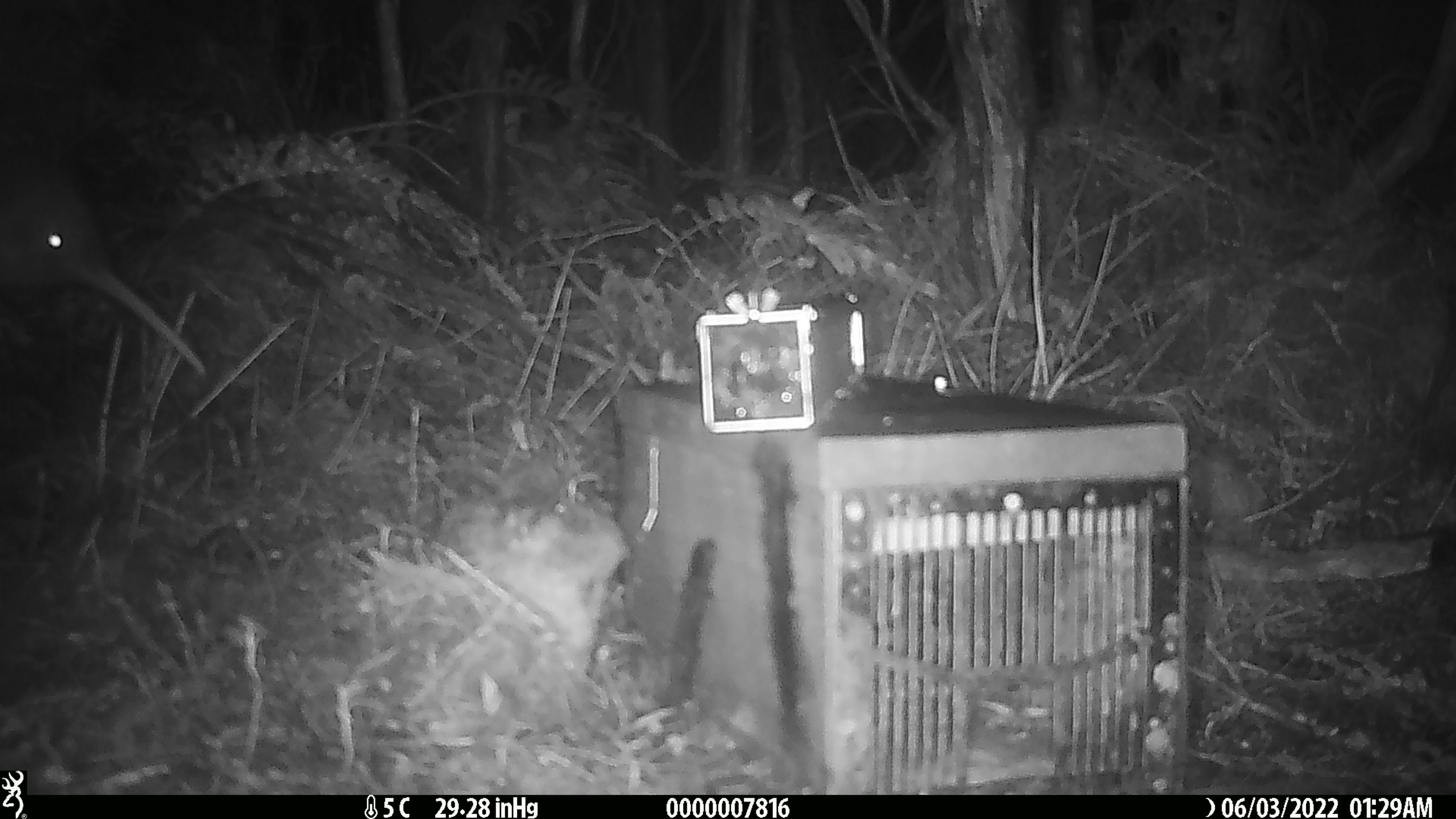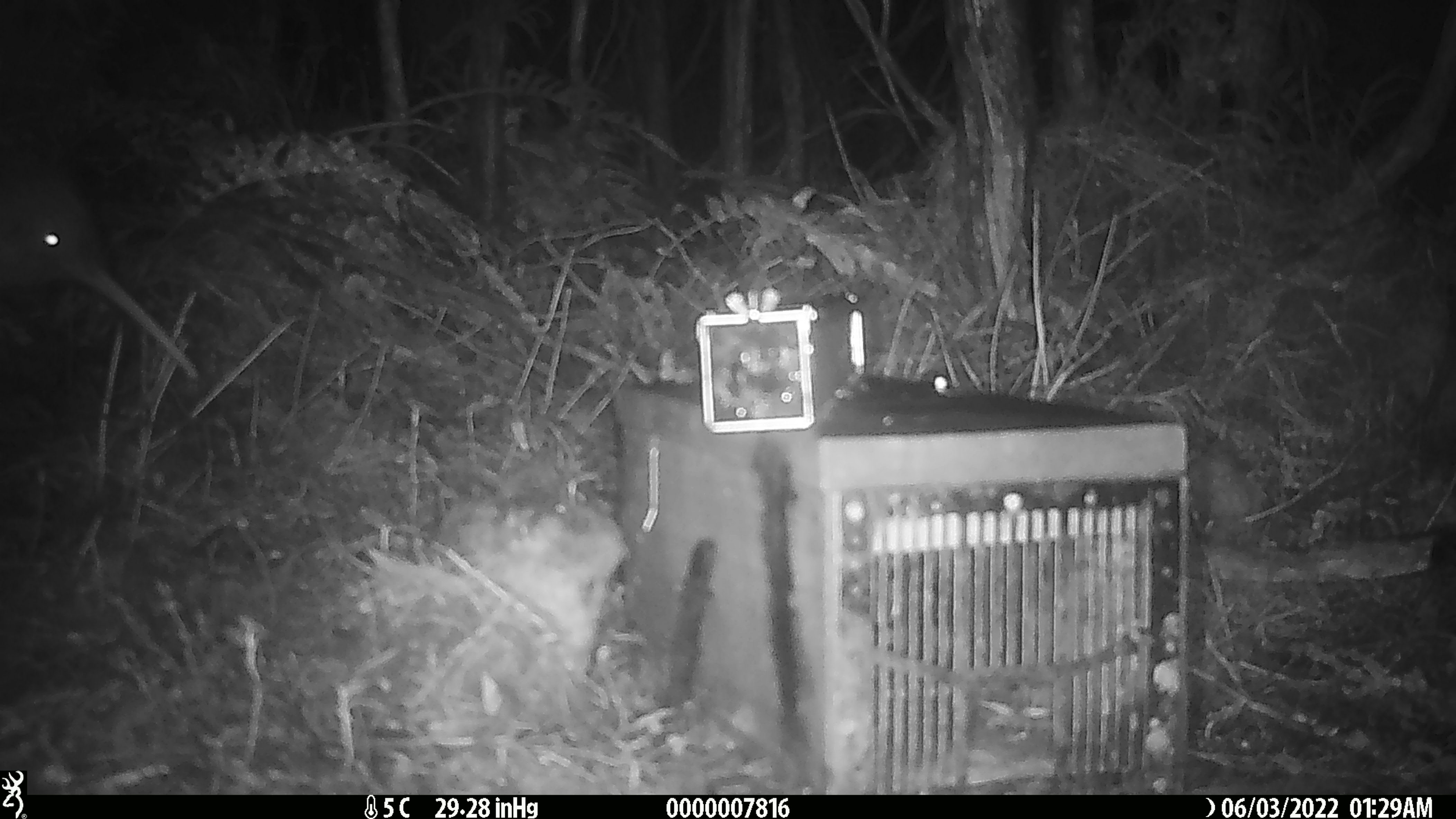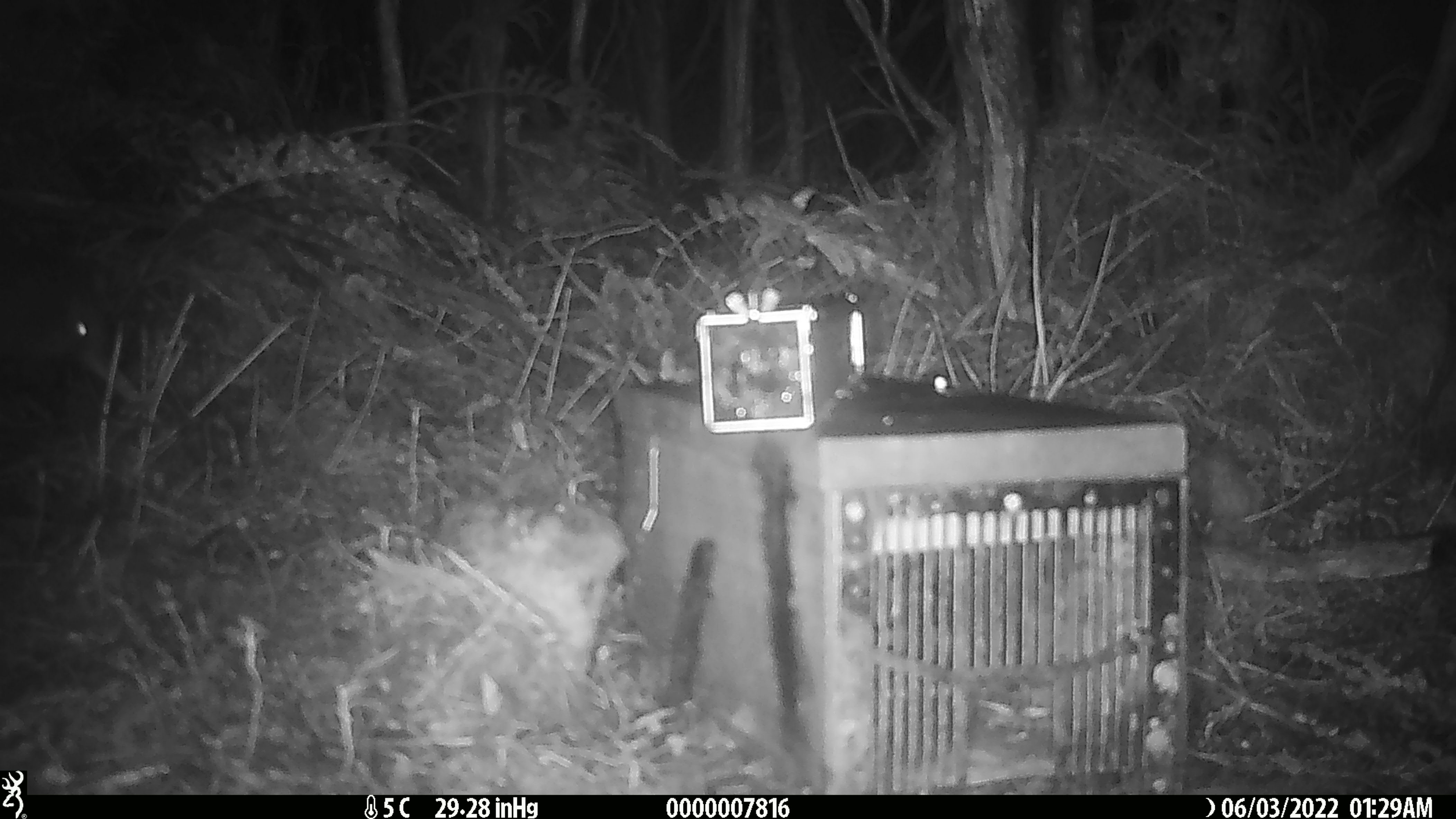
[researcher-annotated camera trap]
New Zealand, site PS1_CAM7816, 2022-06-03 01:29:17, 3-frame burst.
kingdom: Animalia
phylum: Chordata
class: Aves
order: Apterygiformes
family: Apterygidae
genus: Apteryx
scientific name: Apteryx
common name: kiwi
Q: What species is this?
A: Kiwi (Apteryx).